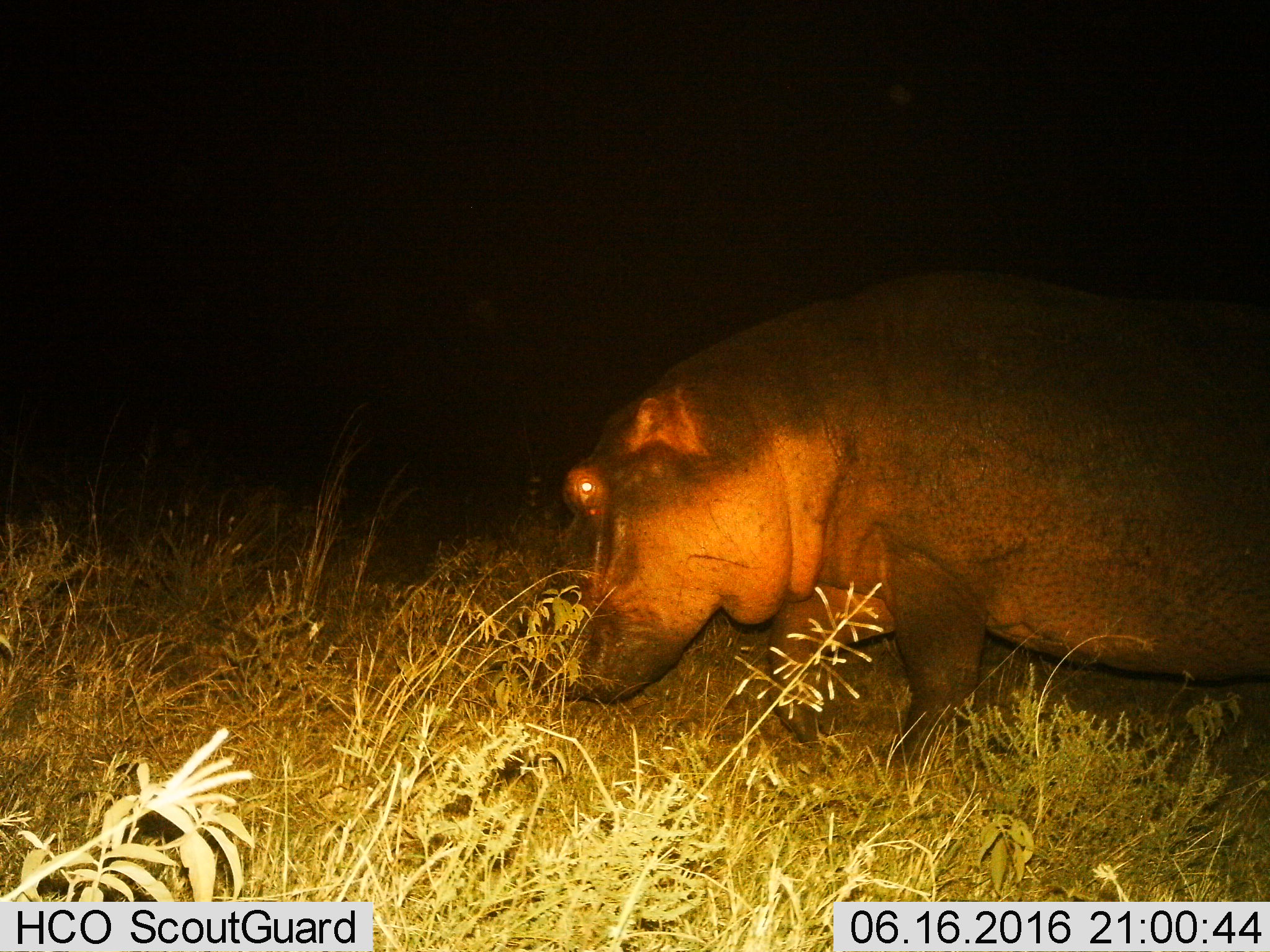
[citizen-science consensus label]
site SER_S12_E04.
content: unidentified animal